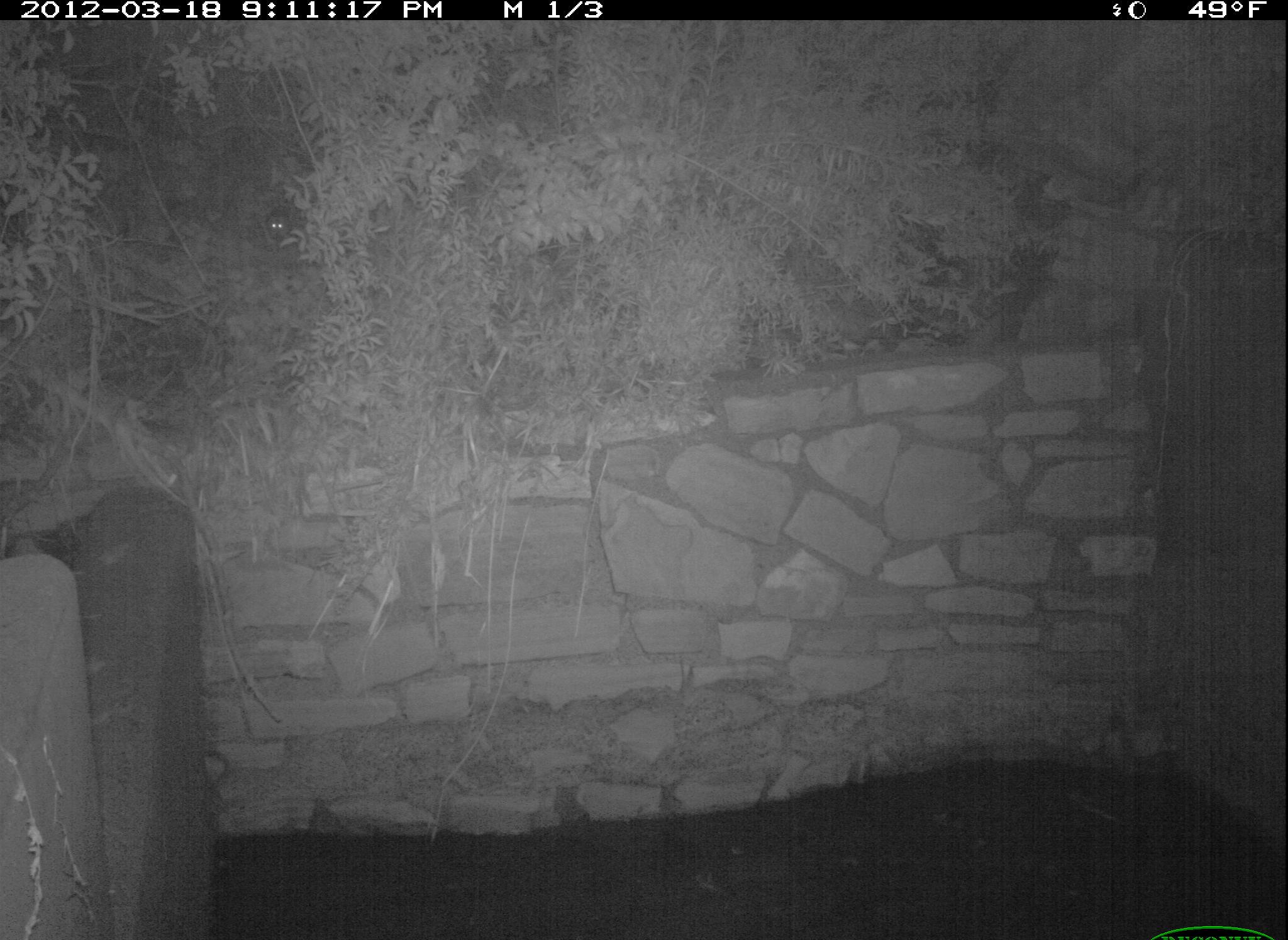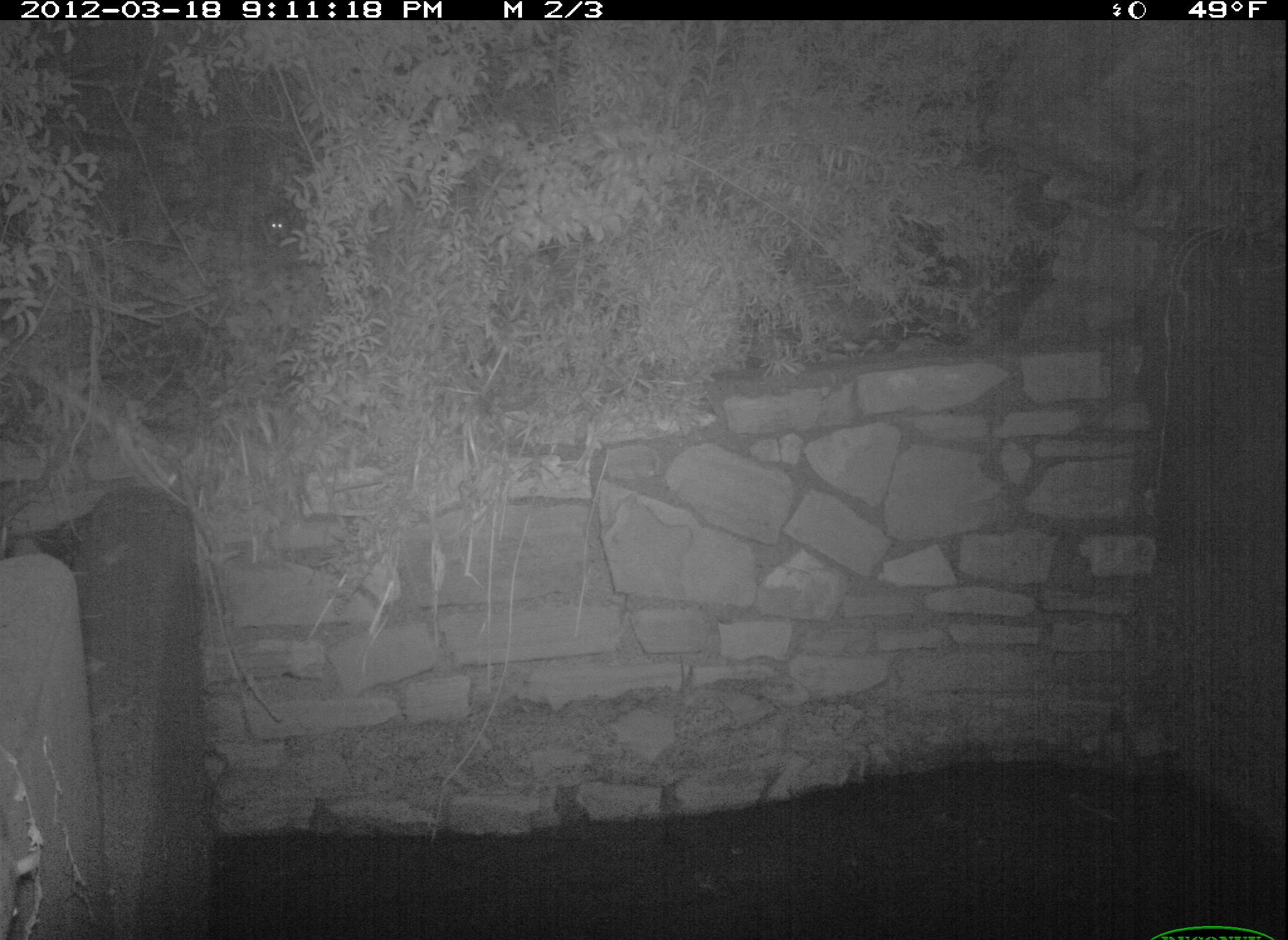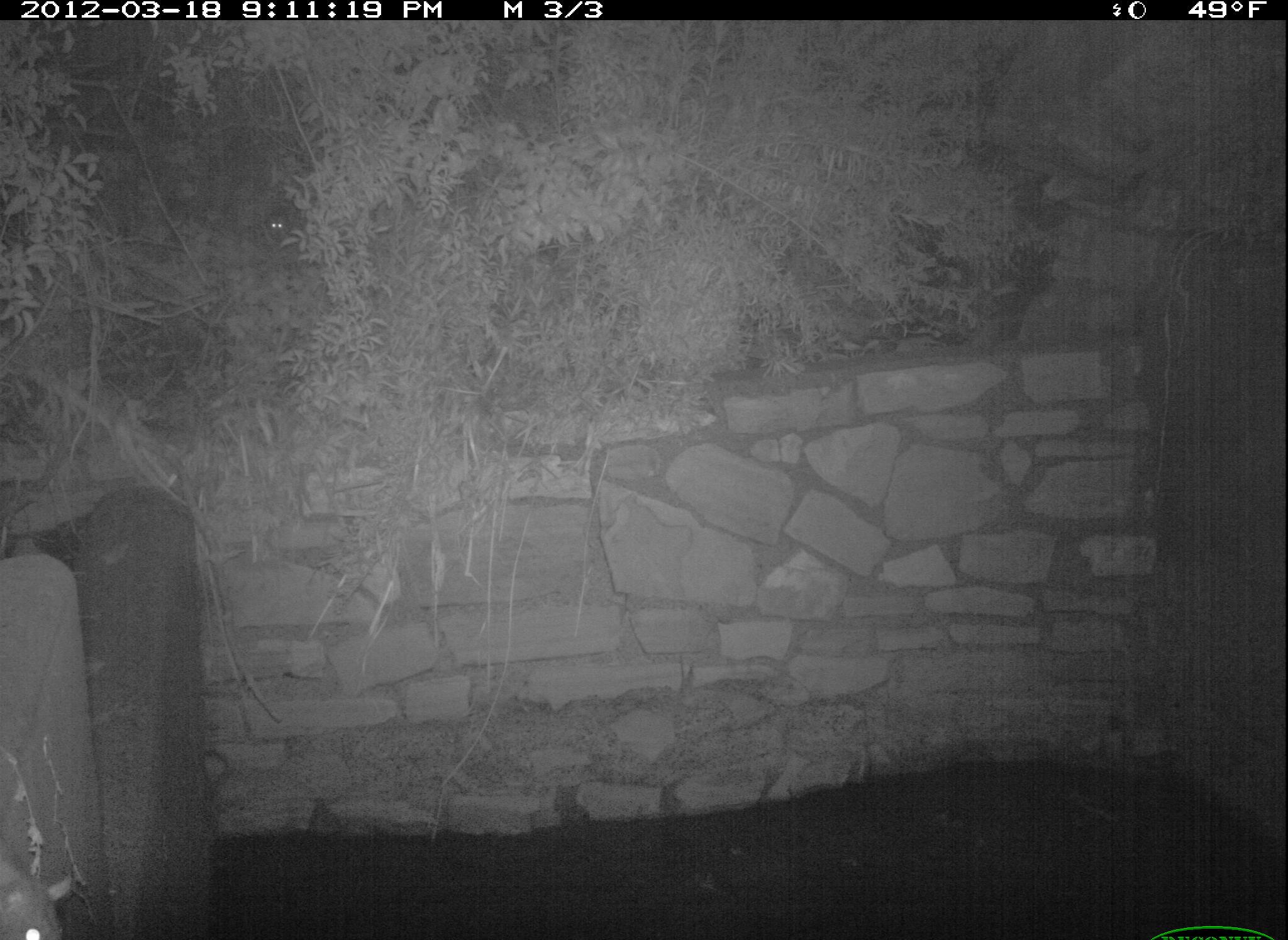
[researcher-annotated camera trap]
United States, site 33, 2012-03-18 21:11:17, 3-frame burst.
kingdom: Animalia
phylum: Chordata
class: Mammalia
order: Rodentia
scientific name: Rodentia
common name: rodent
Rodent (Rodentia).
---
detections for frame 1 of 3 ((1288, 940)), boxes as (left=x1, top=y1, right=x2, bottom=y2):
rodent: (left=259, top=206, right=304, bottom=248)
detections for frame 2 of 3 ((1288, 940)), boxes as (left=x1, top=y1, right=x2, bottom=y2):
rodent: (left=1, top=829, right=52, bottom=940); (left=262, top=204, right=296, bottom=244)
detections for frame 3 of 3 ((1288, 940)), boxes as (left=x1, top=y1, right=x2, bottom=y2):
rodent: (left=0, top=847, right=89, bottom=940); (left=262, top=207, right=293, bottom=246)